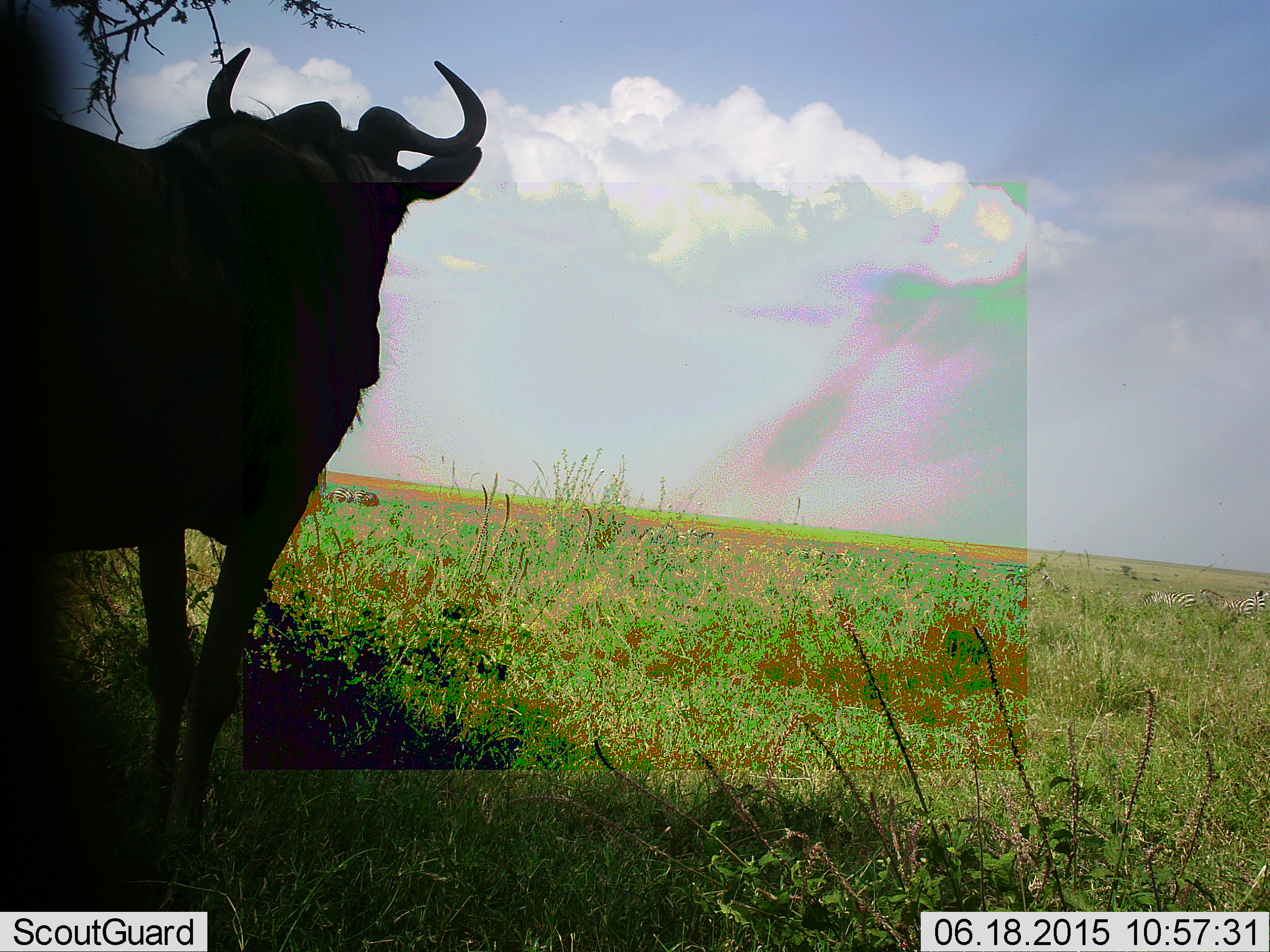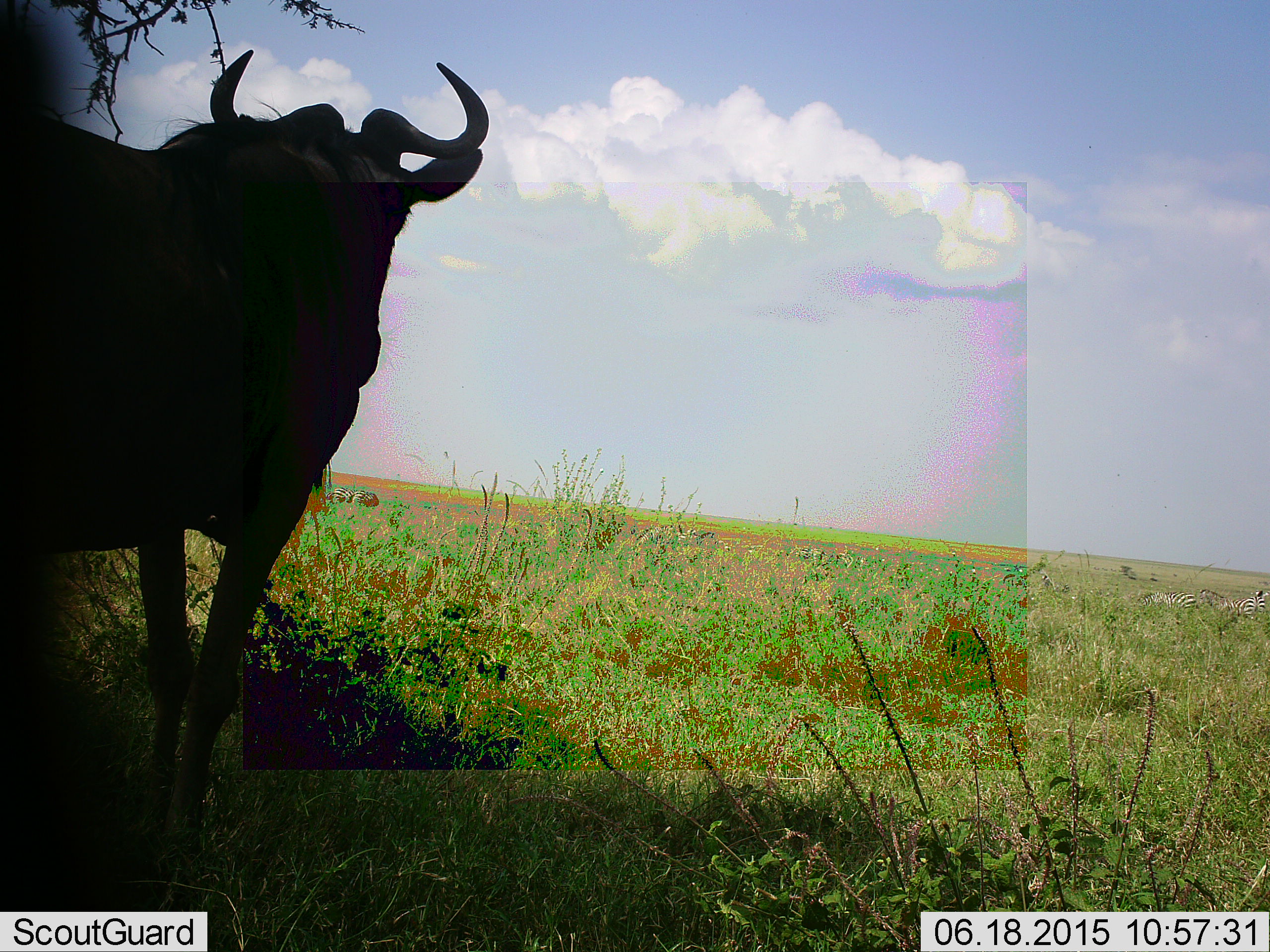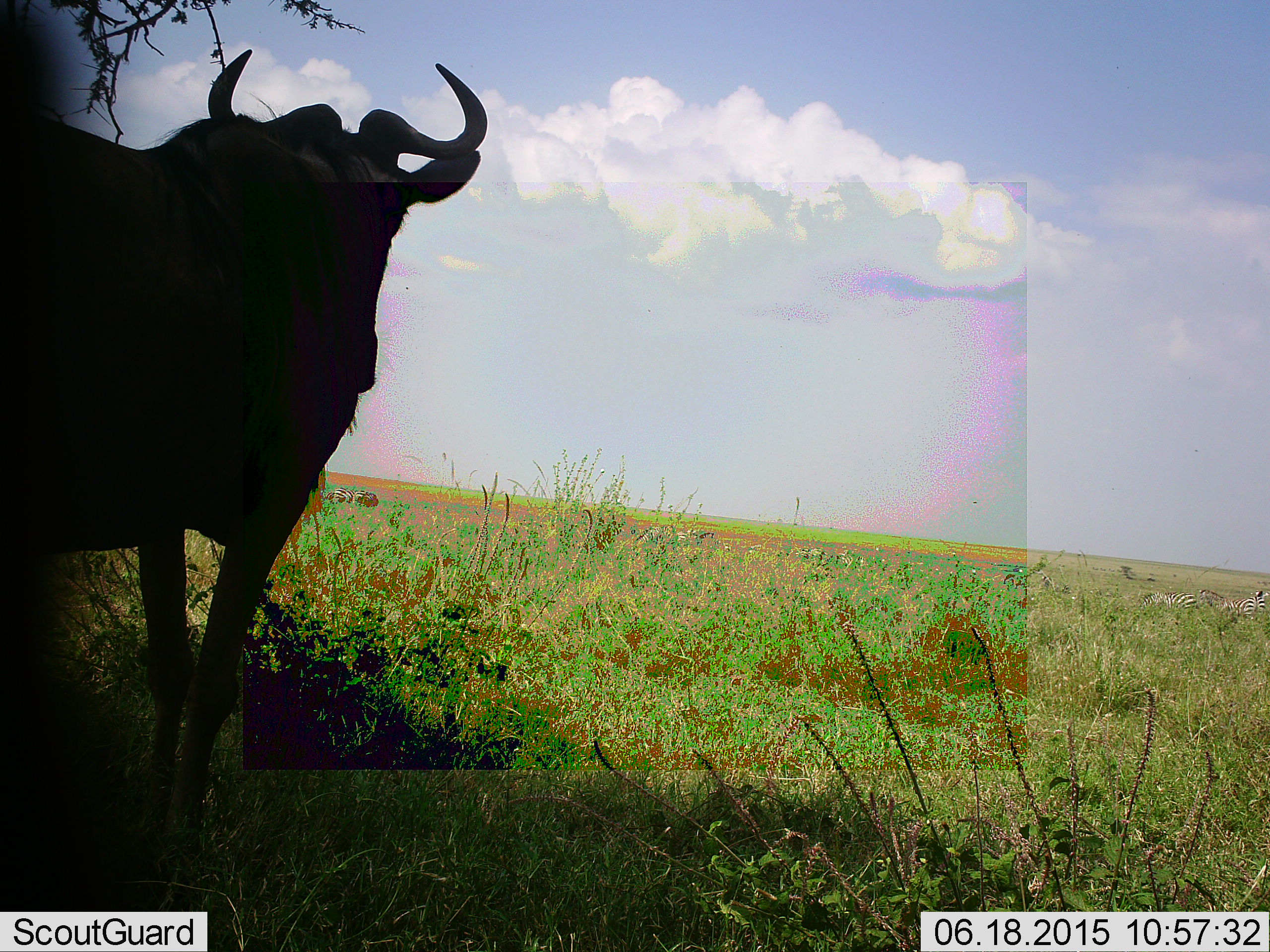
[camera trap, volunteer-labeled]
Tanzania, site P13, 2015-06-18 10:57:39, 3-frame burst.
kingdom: Animalia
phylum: Chordata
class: Mammalia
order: Artiodactyla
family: Bovidae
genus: Connochaetes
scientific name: Connochaetes taurinus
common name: blue wildebeest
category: wildebeest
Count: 1.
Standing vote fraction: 100%.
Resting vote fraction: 0%.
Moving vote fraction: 8%.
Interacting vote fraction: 0%.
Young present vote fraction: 0%.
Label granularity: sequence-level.